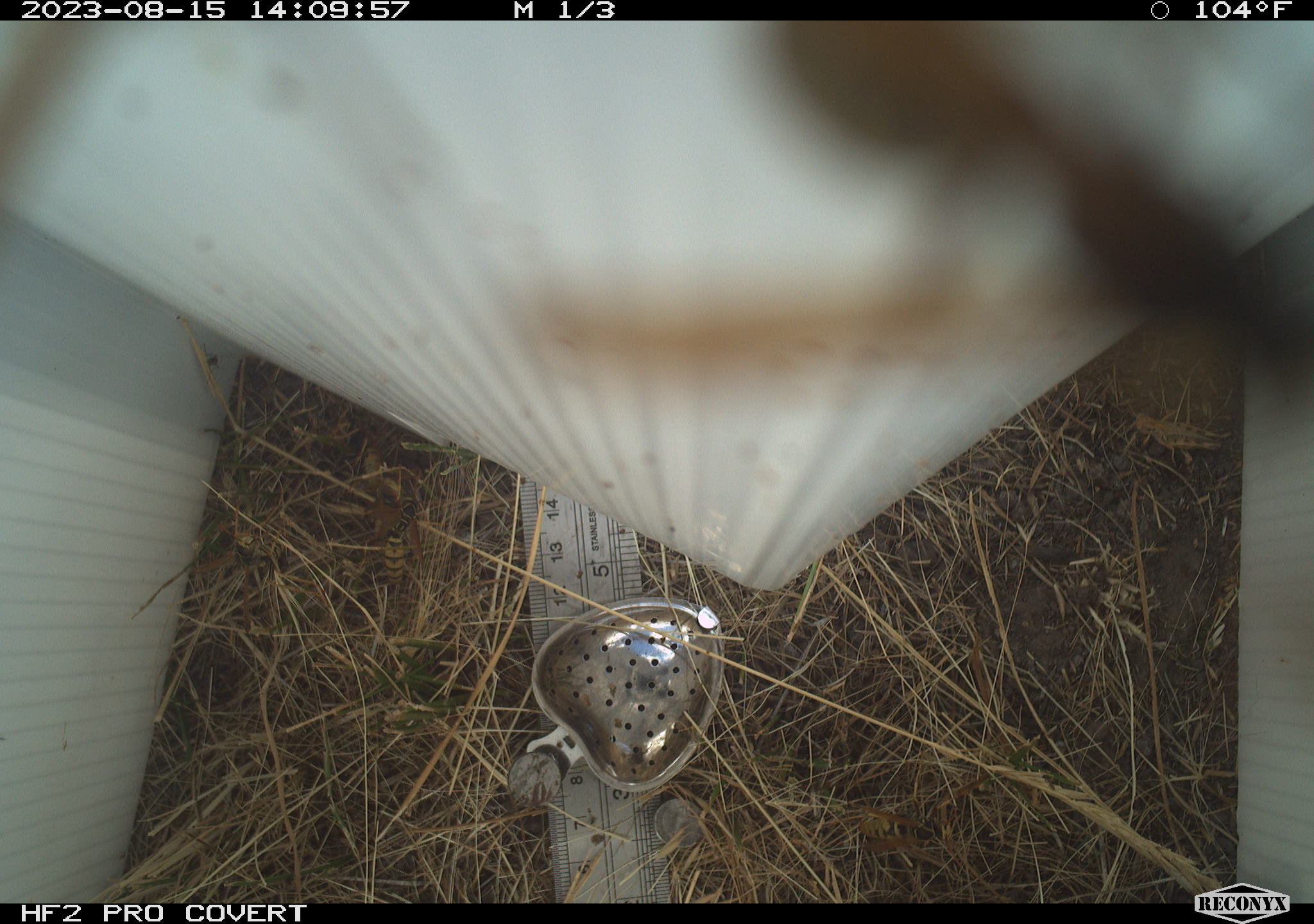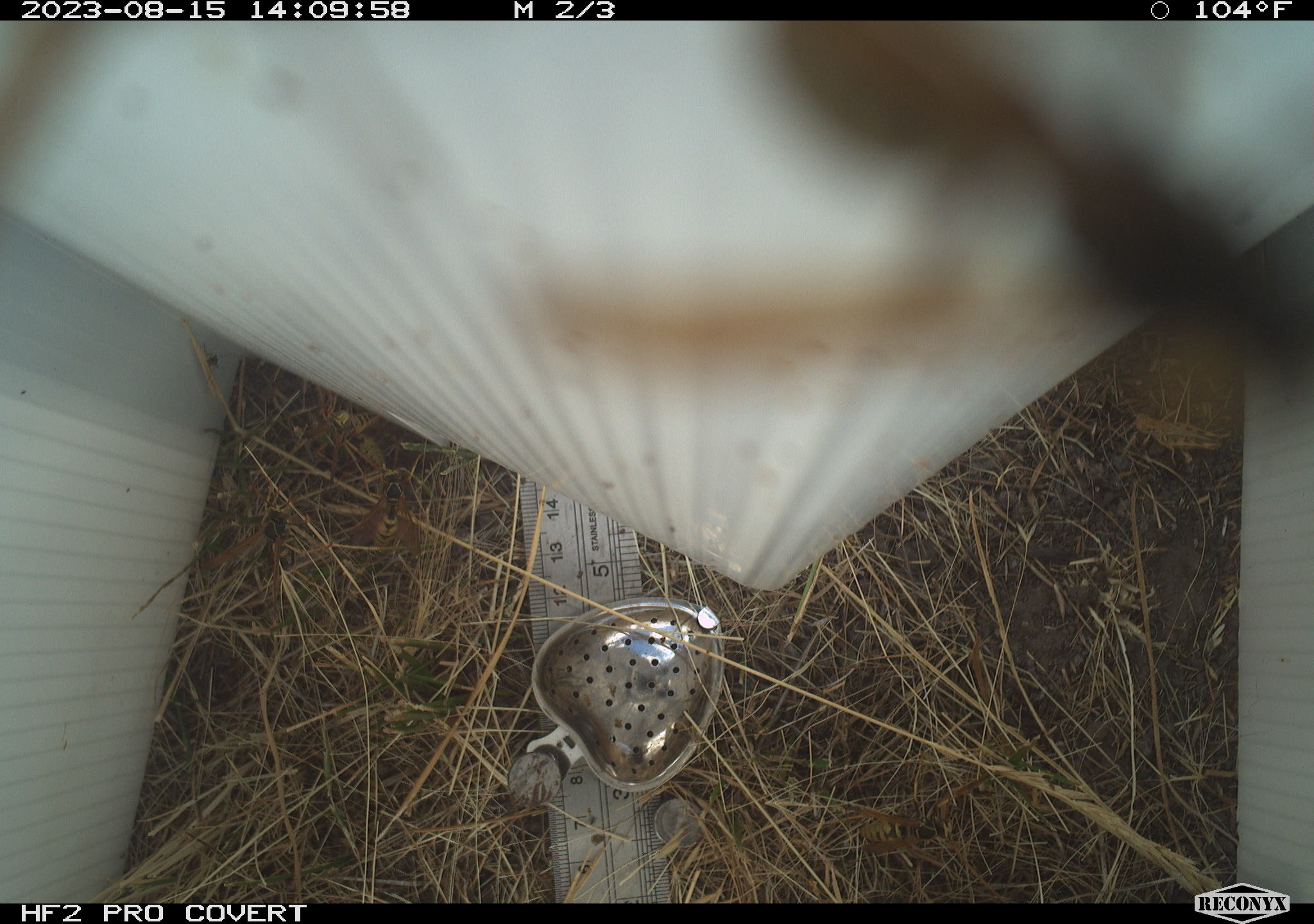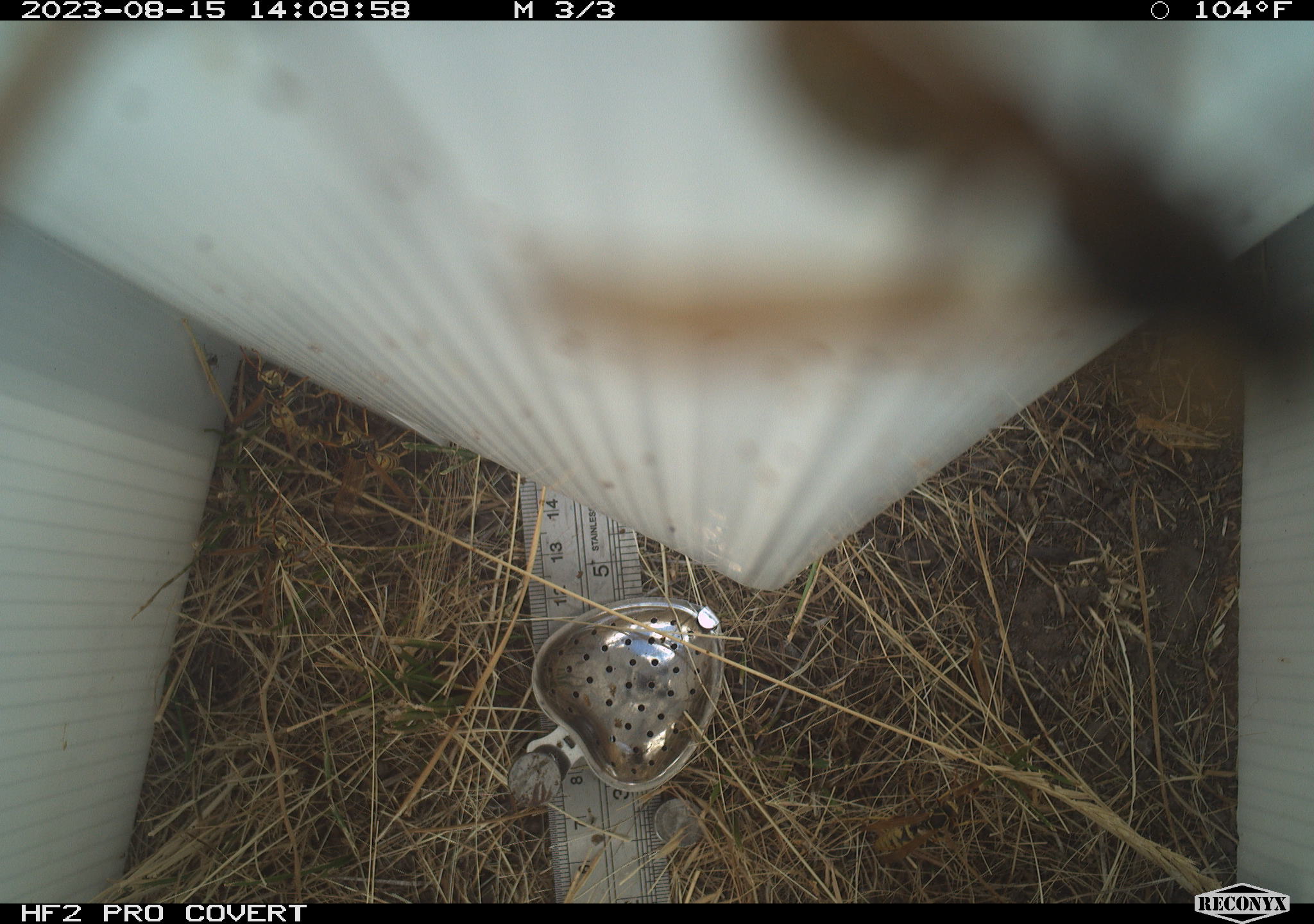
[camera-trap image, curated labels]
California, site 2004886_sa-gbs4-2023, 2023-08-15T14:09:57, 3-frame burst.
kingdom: Animalia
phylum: Arthropoda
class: Insecta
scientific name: Insecta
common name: insect